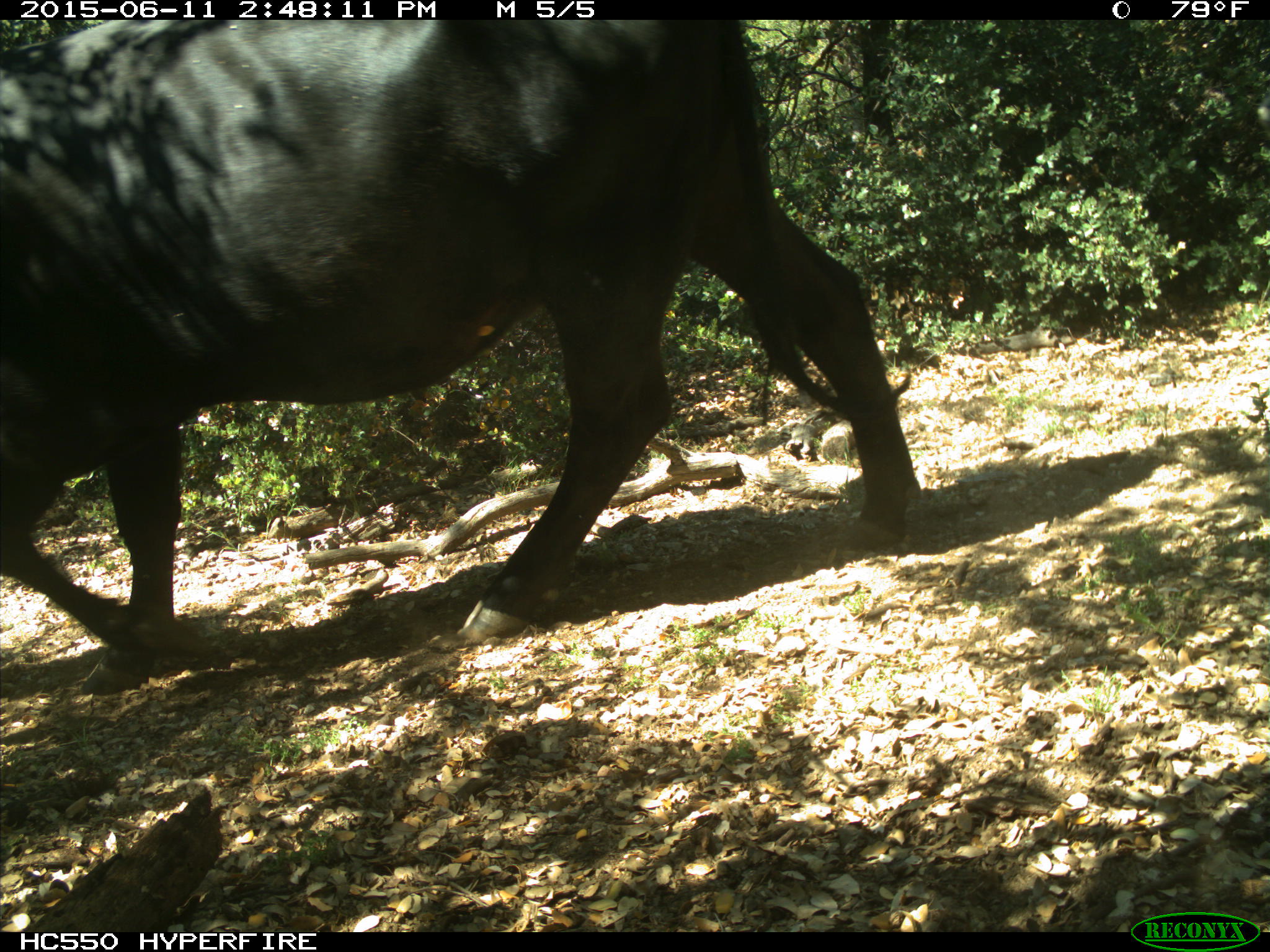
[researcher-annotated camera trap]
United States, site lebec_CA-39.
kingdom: Animalia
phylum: Chordata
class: Mammalia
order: Artiodactyla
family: Bovidae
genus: Bos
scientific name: Bos taurus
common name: domestic cow